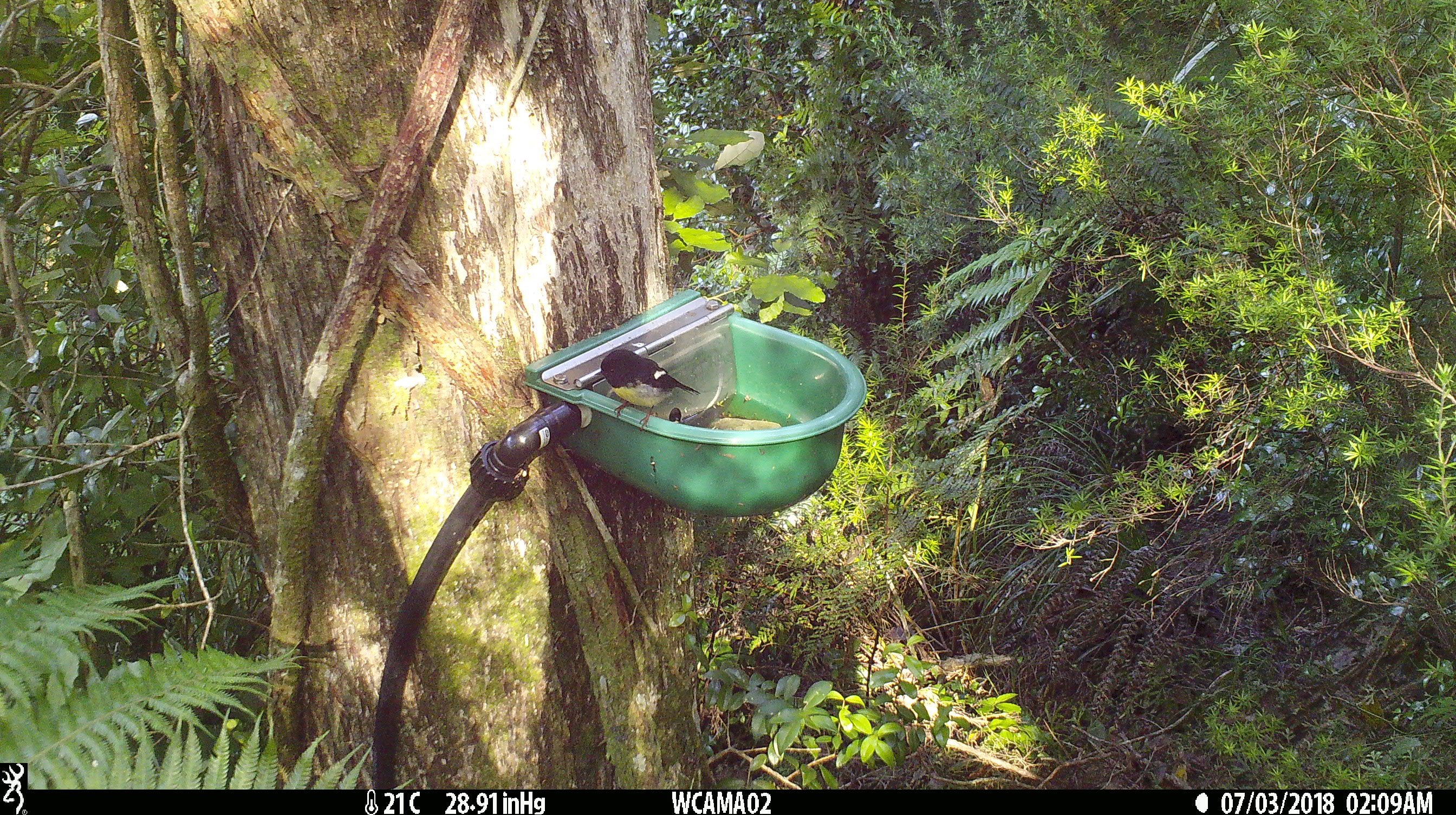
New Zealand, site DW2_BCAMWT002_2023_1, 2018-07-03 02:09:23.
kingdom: Animalia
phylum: Chordata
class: Aves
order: Passeriformes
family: Petroicidae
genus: Petroica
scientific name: Petroica macrocephala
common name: tomtit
Tomtit (Petroica macrocephala).